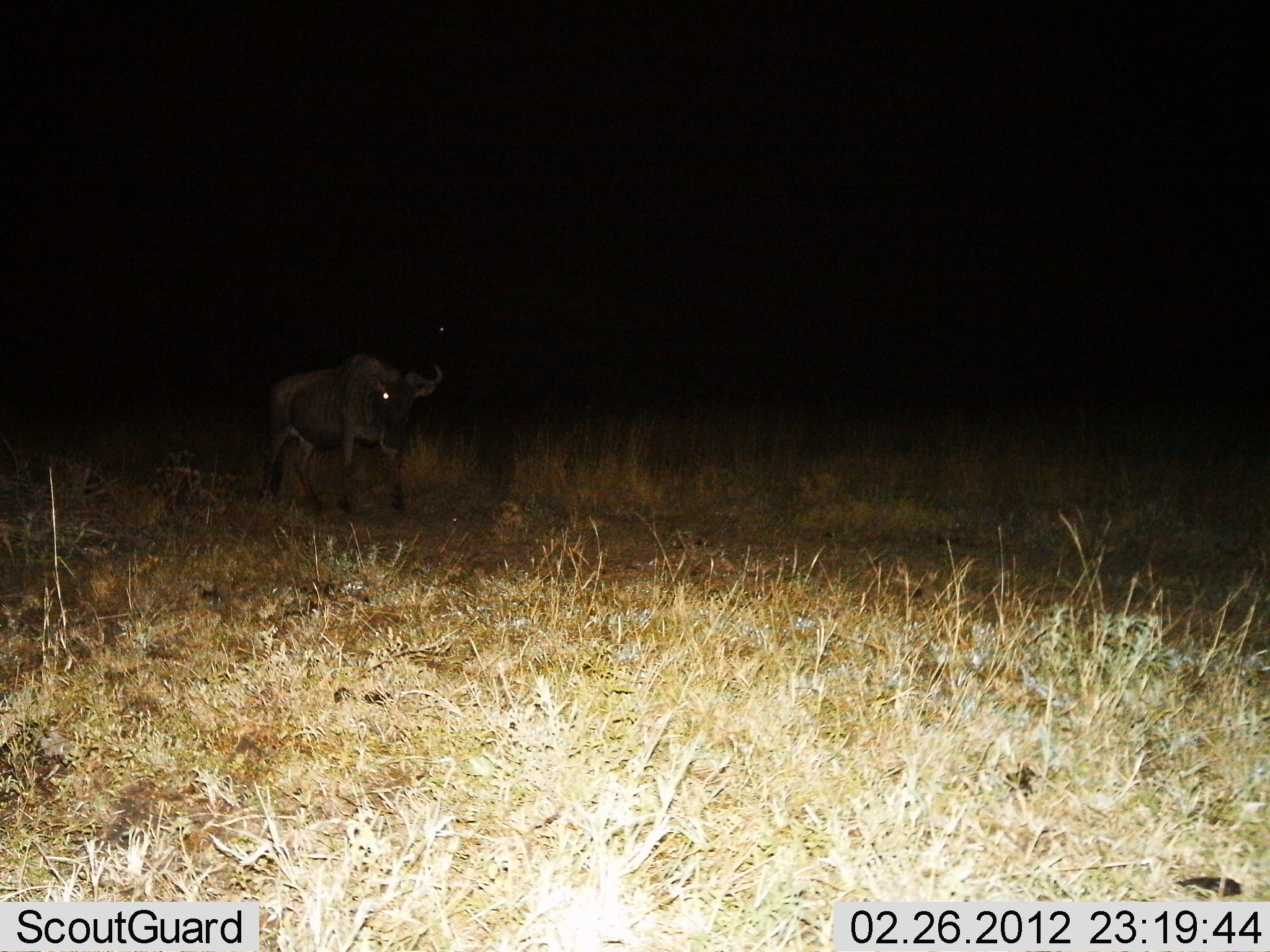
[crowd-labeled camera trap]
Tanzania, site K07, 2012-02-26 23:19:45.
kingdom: Animalia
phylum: Chordata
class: Mammalia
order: Artiodactyla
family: Bovidae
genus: Connochaetes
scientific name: Connochaetes taurinus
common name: blue wildebeest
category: wildebeest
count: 1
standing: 27%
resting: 0%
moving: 73%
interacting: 0%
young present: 0%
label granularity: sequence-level